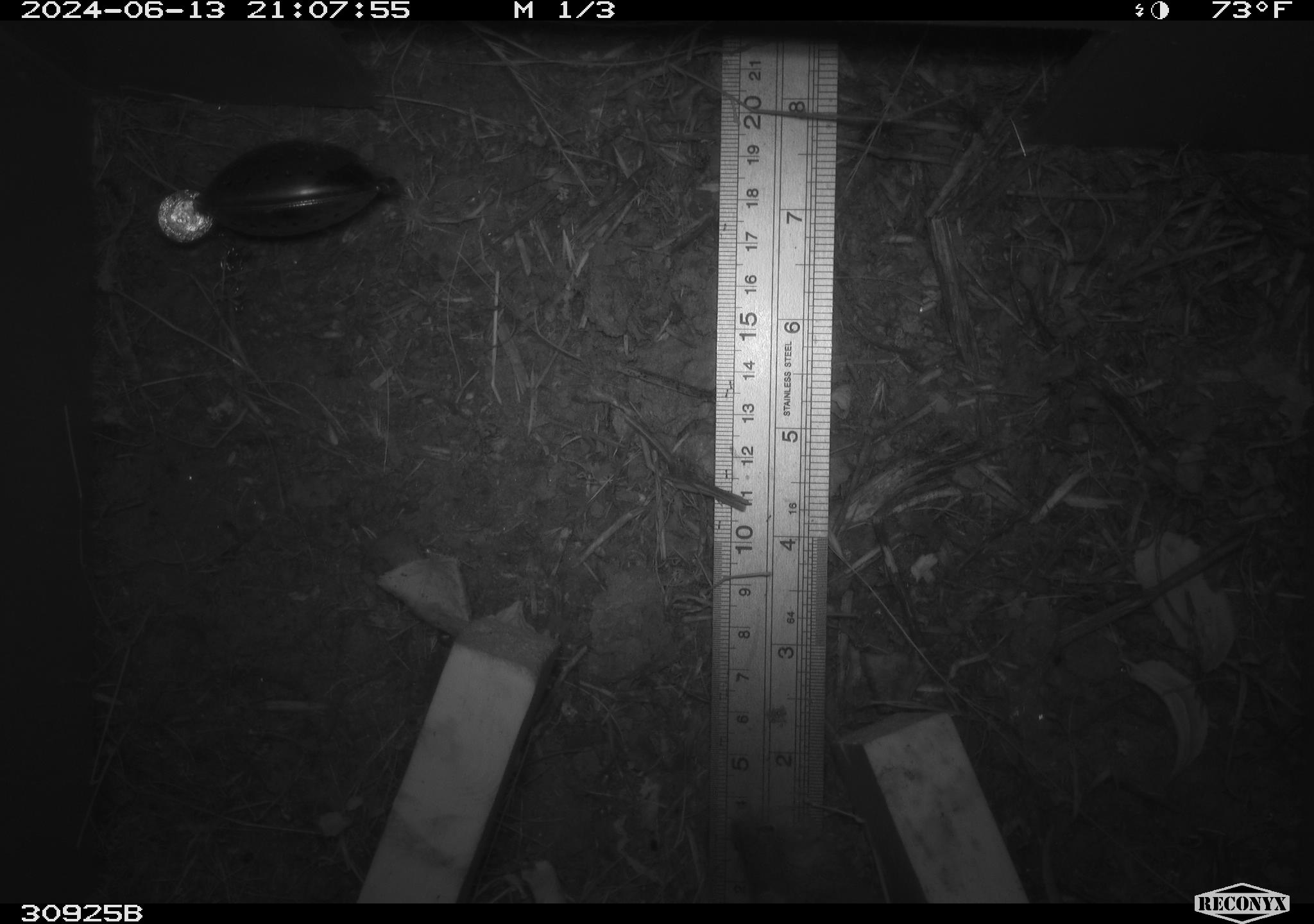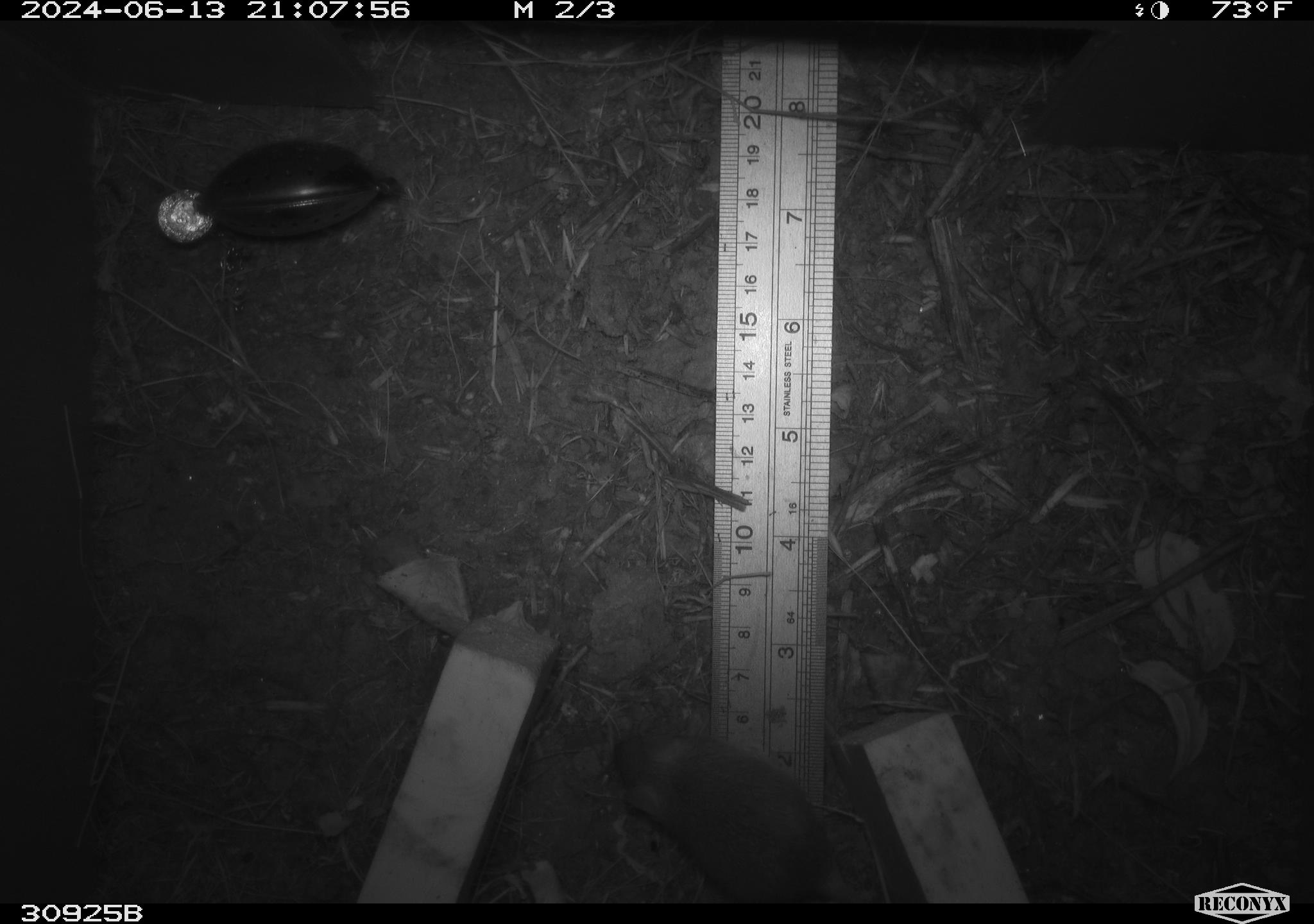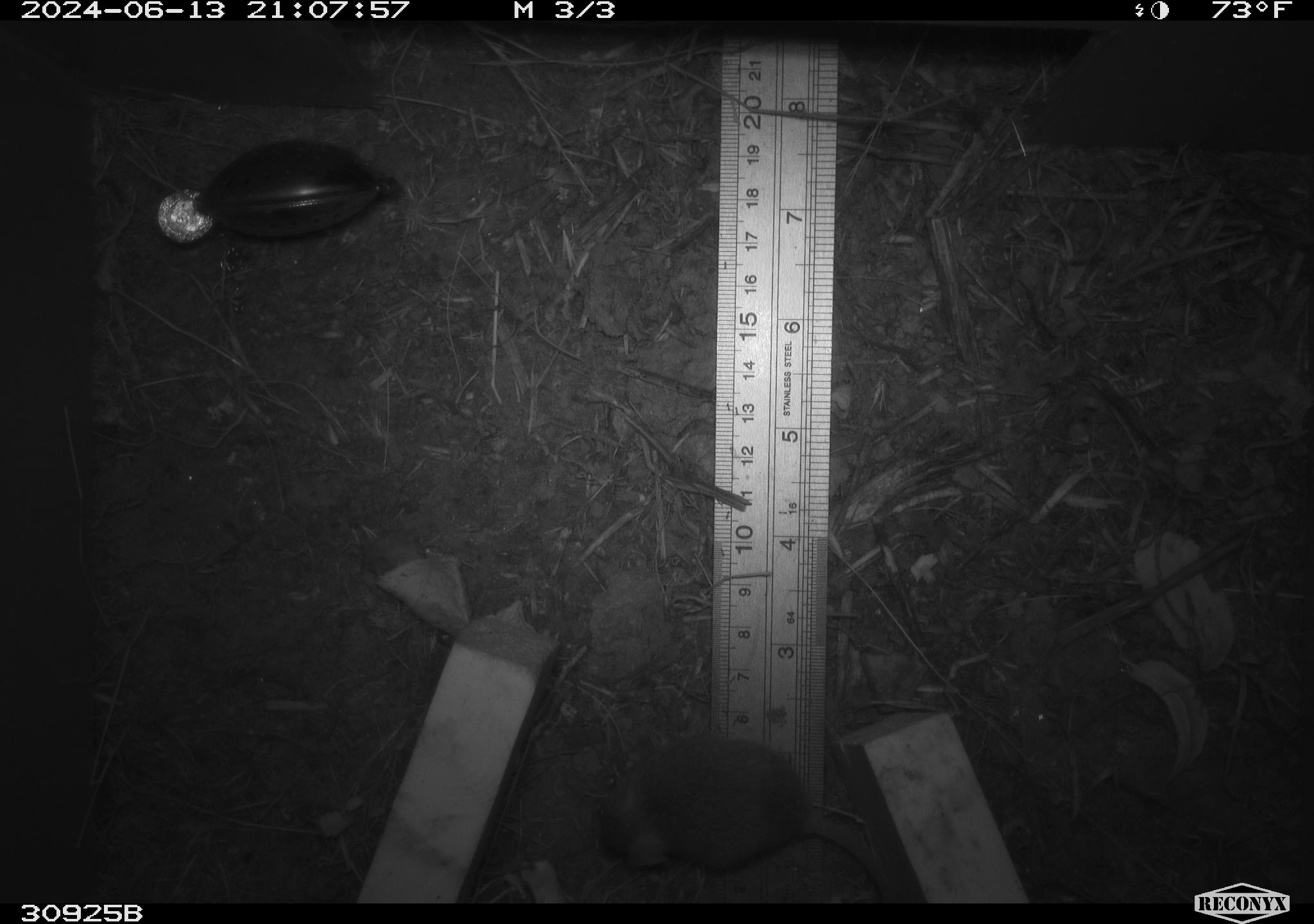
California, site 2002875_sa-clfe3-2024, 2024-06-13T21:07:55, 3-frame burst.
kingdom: Animalia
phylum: Chordata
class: Mammalia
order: Rodentia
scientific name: Rodentia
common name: rodent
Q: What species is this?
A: Rodent (Rodentia).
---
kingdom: Animalia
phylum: Chordata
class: Mammalia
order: Rodentia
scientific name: Rodentia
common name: mouse species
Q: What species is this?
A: Mouse species (Rodentia).